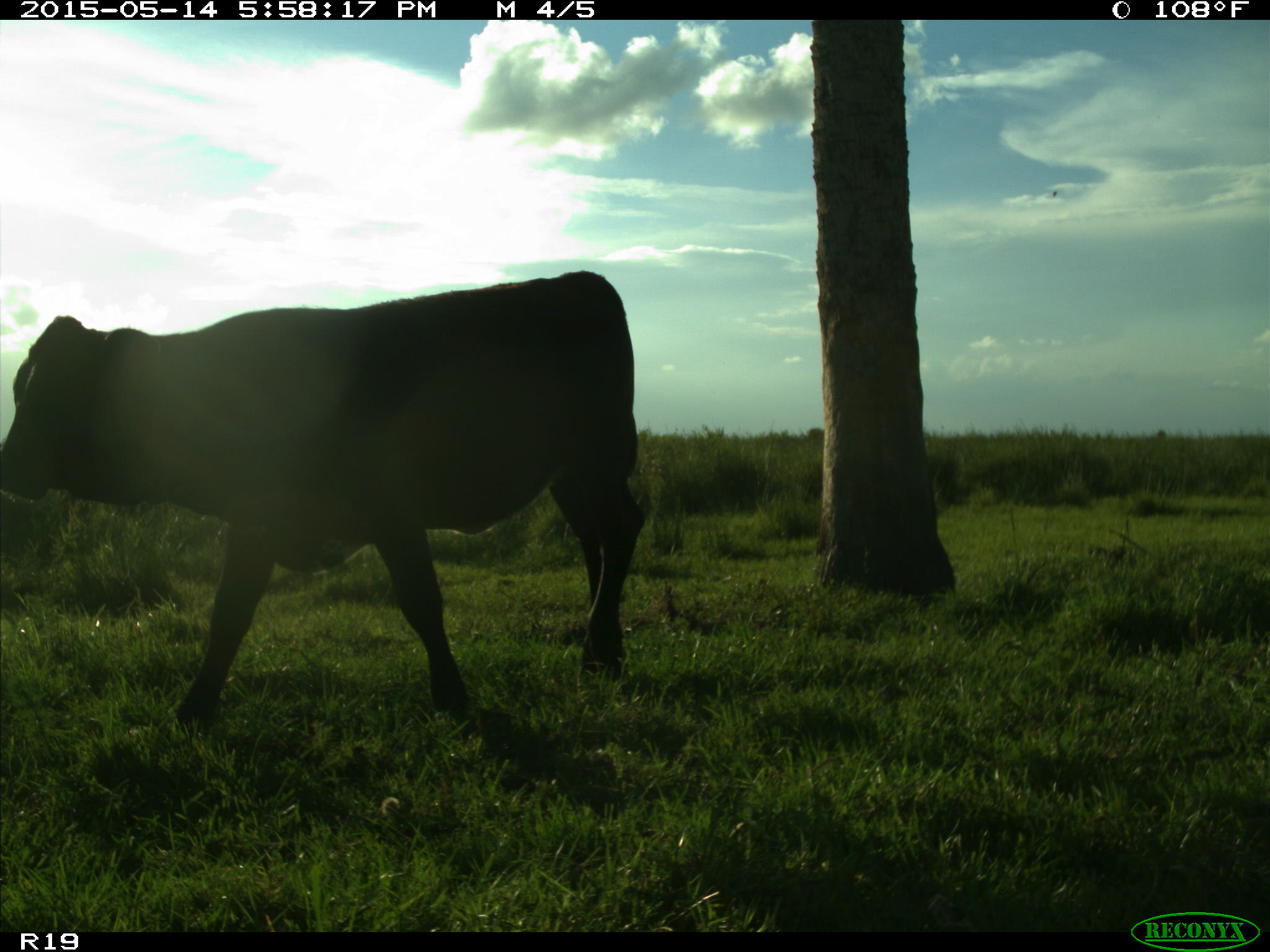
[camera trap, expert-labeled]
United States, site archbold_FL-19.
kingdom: Animalia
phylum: Chordata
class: Mammalia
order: Artiodactyla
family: Bovidae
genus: Bos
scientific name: Bos taurus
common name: domestic cow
Bos taurus (domestic cow).